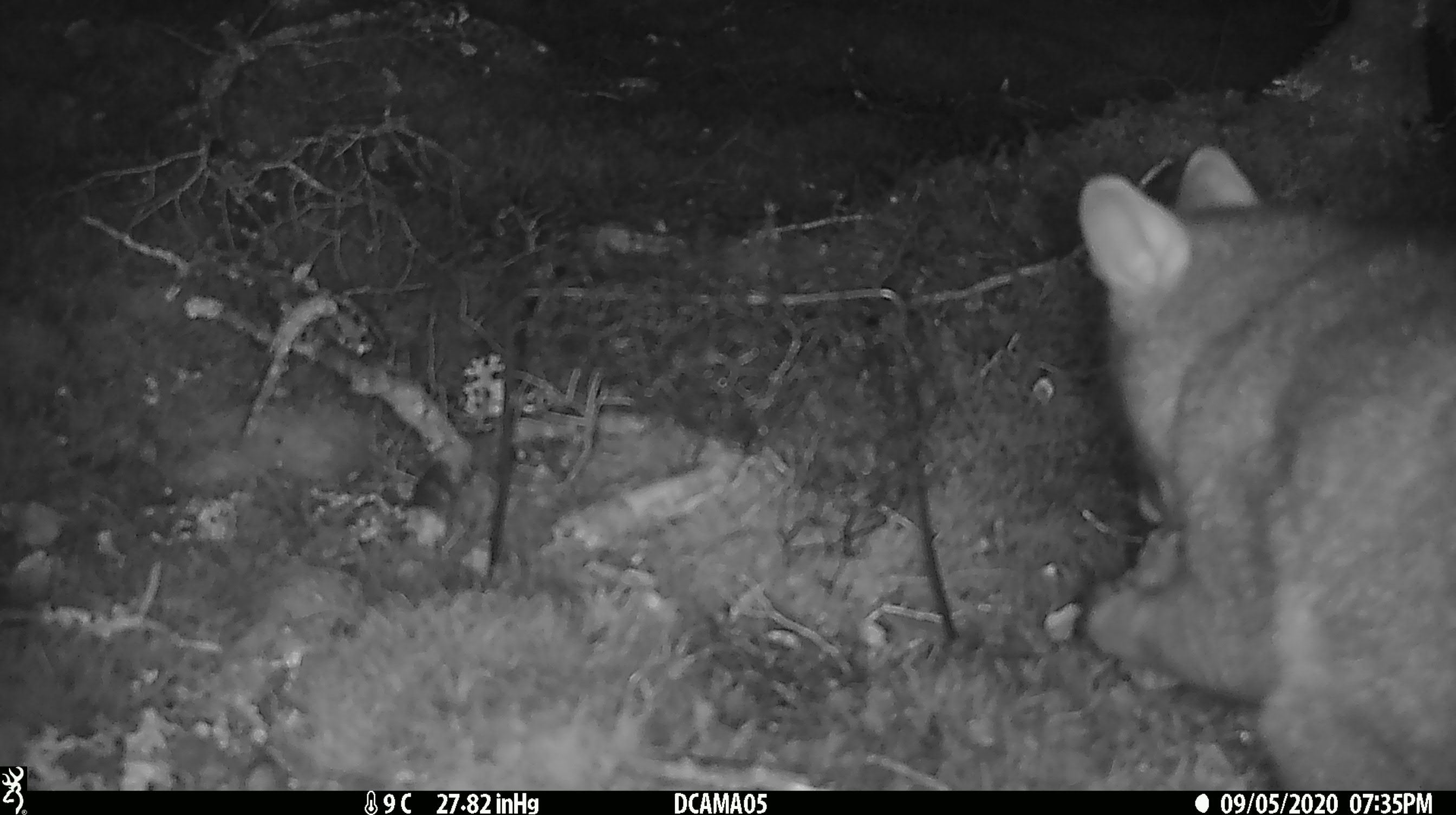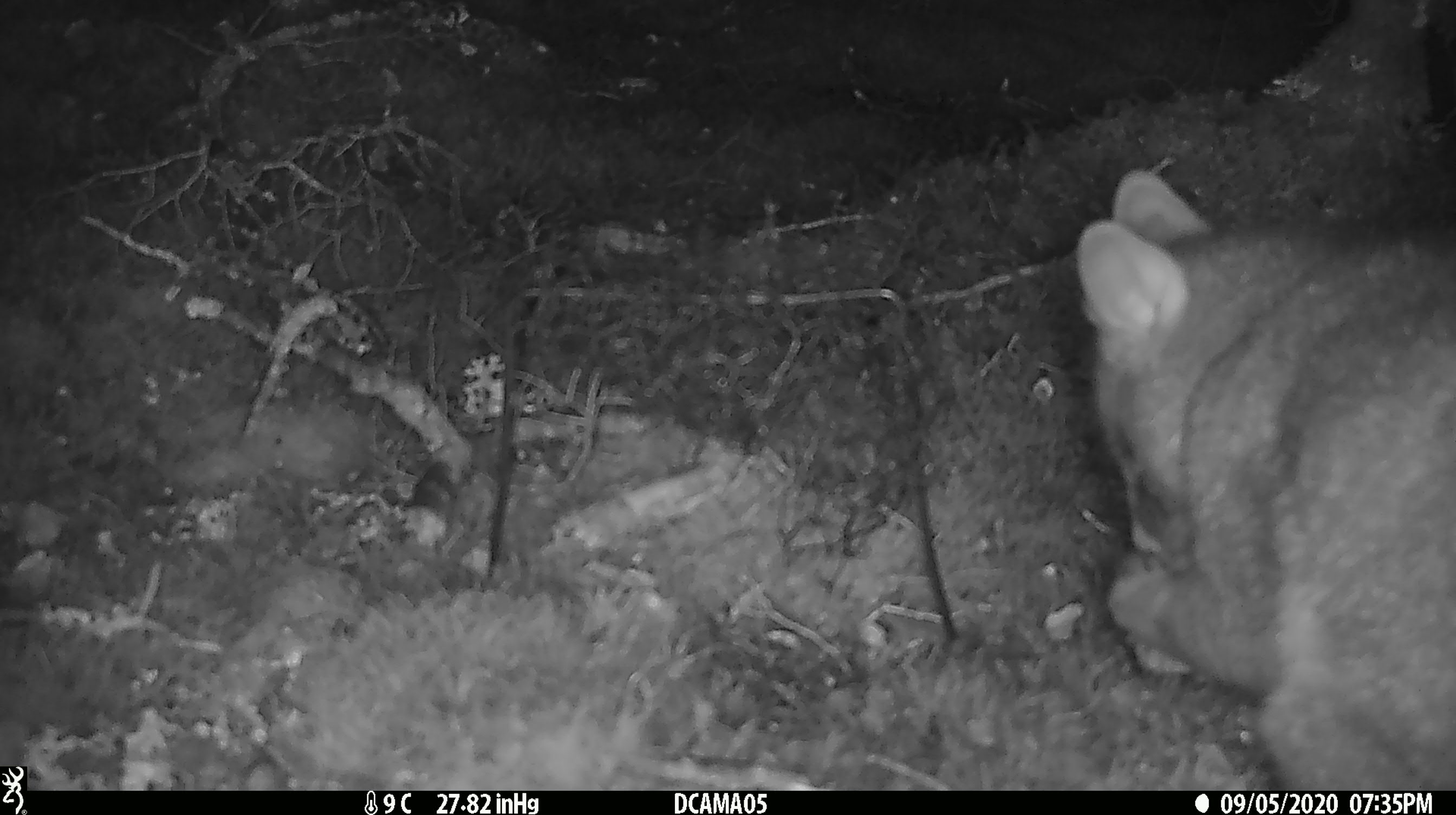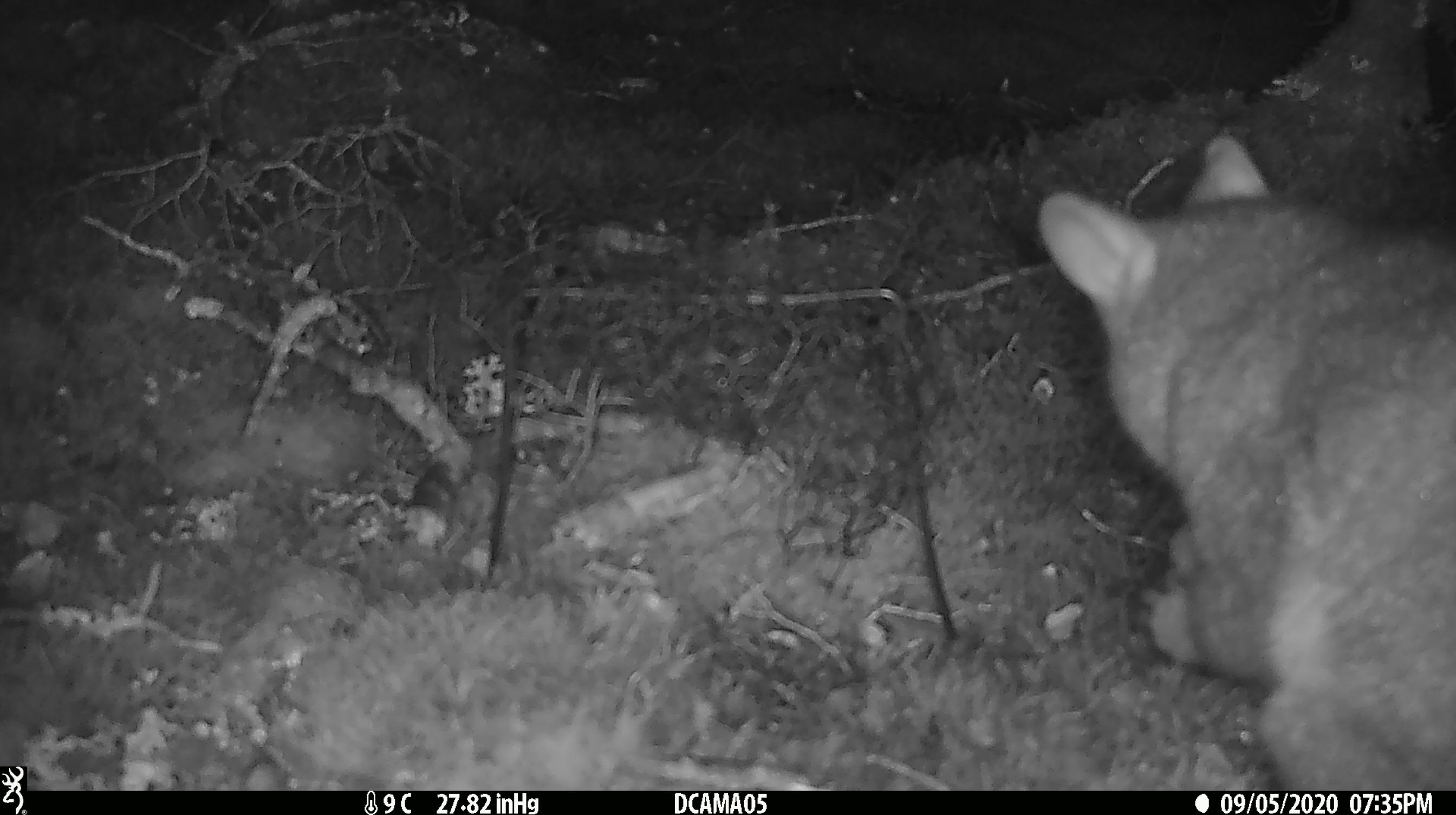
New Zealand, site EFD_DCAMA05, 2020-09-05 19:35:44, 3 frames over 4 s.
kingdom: Animalia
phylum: Chordata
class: Mammalia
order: Diprotodontia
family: Phalangeridae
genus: Trichosurus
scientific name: Trichosurus vulpecula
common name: common brushtail possum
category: possum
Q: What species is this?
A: Possum (common brushtail possum) (Trichosurus vulpecula).